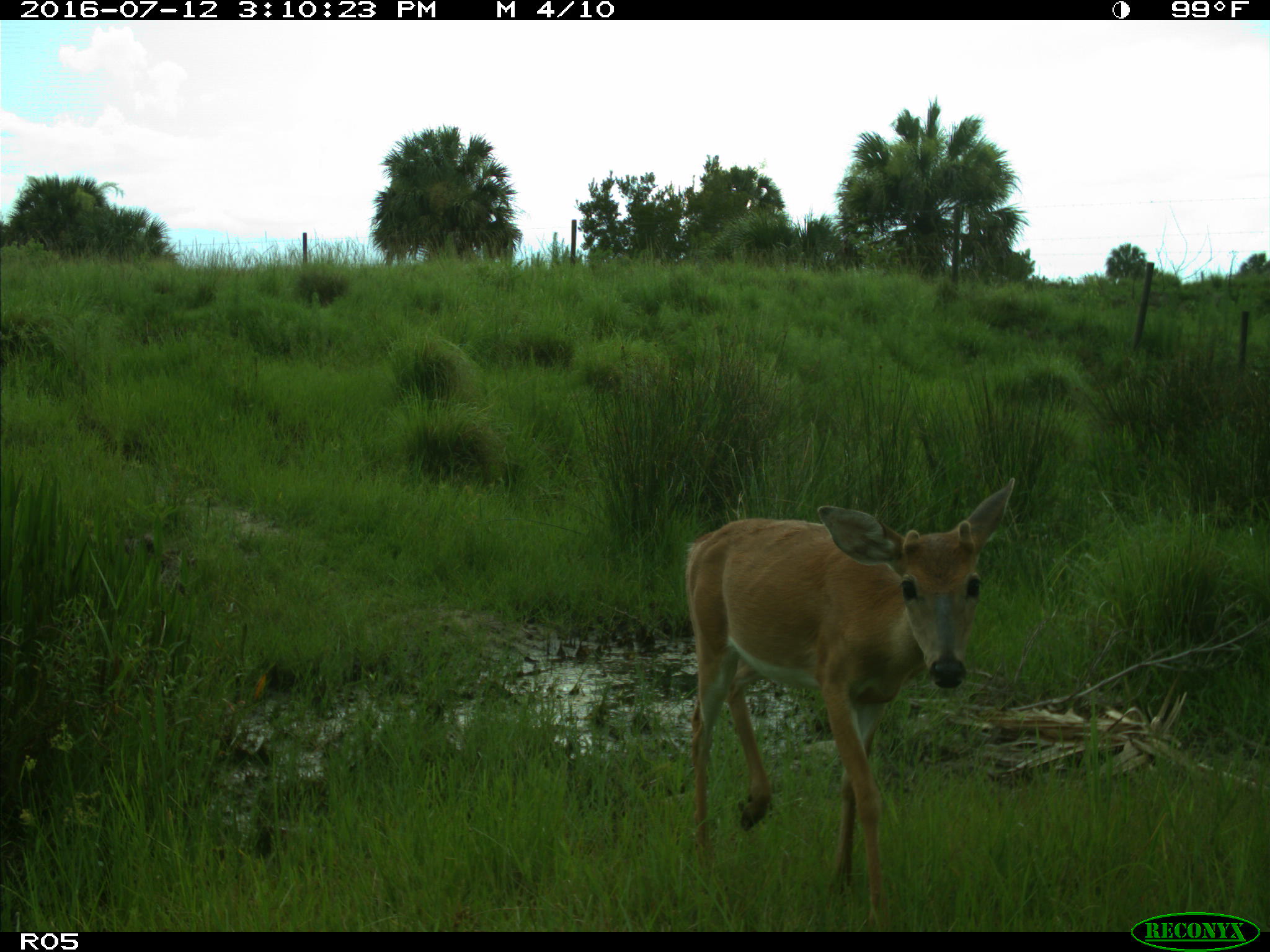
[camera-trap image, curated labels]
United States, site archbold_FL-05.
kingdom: Animalia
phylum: Chordata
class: Mammalia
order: Artiodactyla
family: Cervidae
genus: Odocoileus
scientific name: Odocoileus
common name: deer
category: unidentified deer